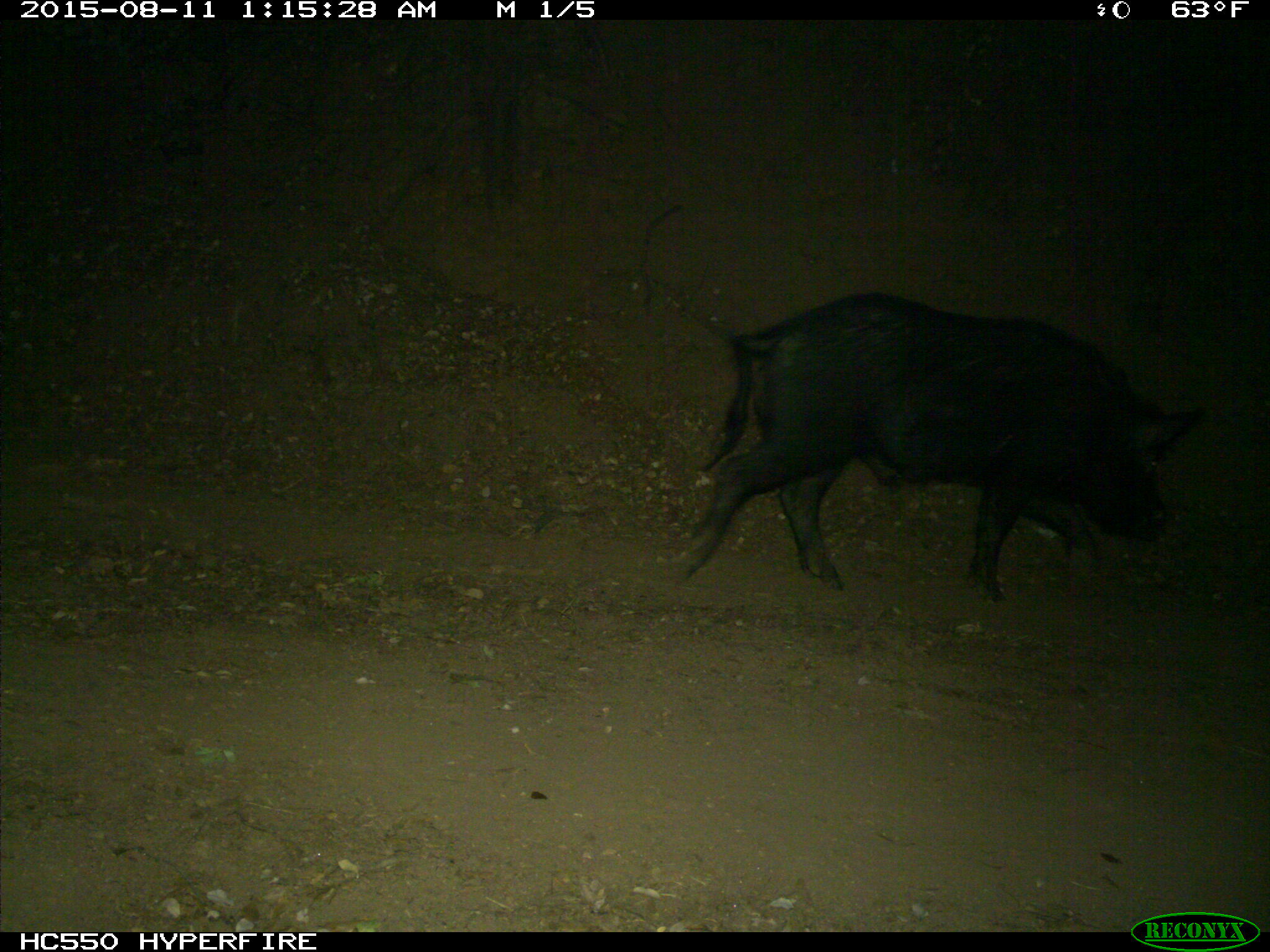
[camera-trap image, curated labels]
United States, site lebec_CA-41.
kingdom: Animalia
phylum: Chordata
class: Mammalia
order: Artiodactyla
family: Suidae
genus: Sus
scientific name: Sus scrofa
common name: wild boar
Sus scrofa (wild boar).